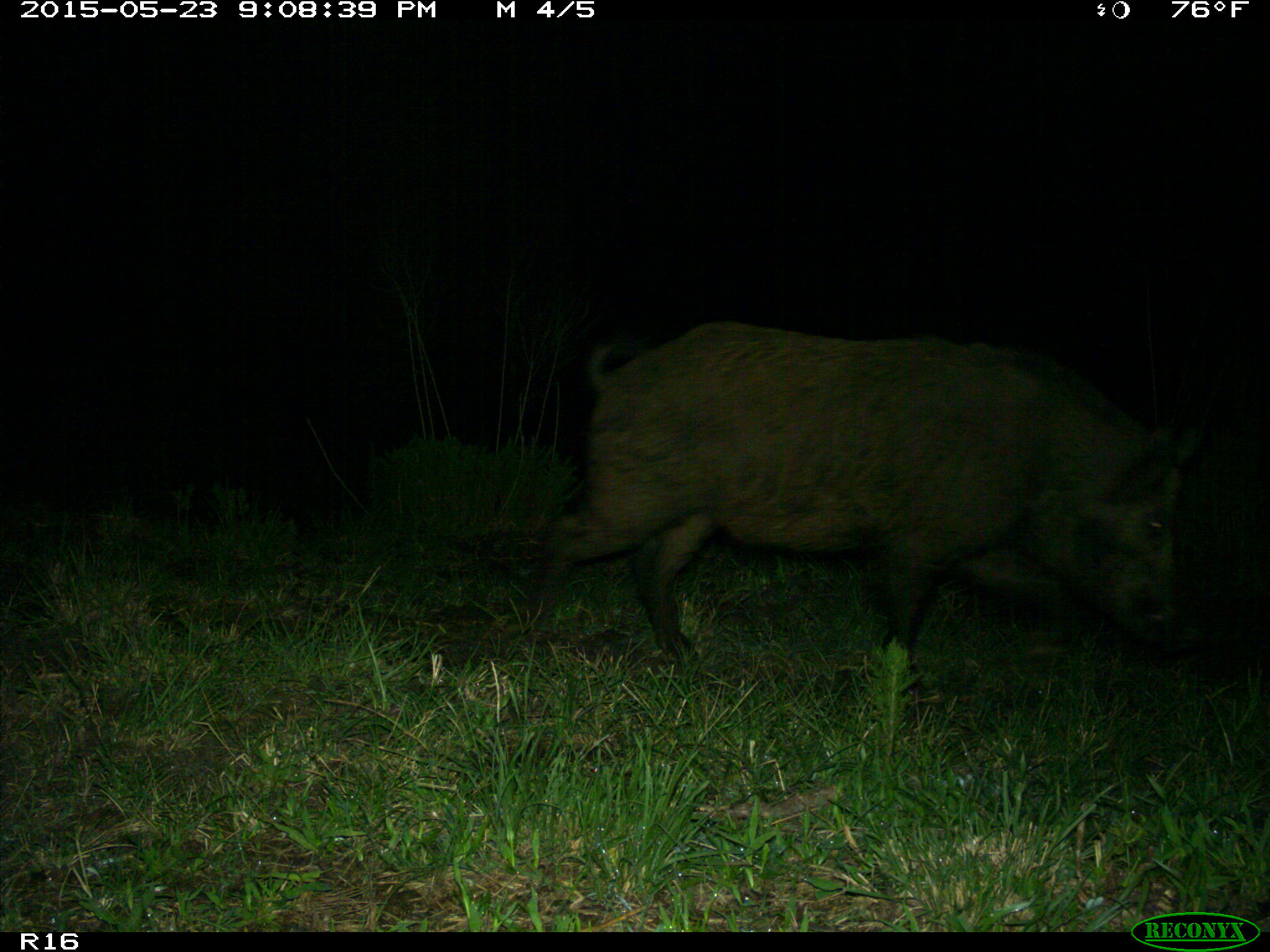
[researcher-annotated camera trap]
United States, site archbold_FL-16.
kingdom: Animalia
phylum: Chordata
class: Mammalia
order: Artiodactyla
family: Suidae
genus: Sus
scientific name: Sus scrofa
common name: wild boar